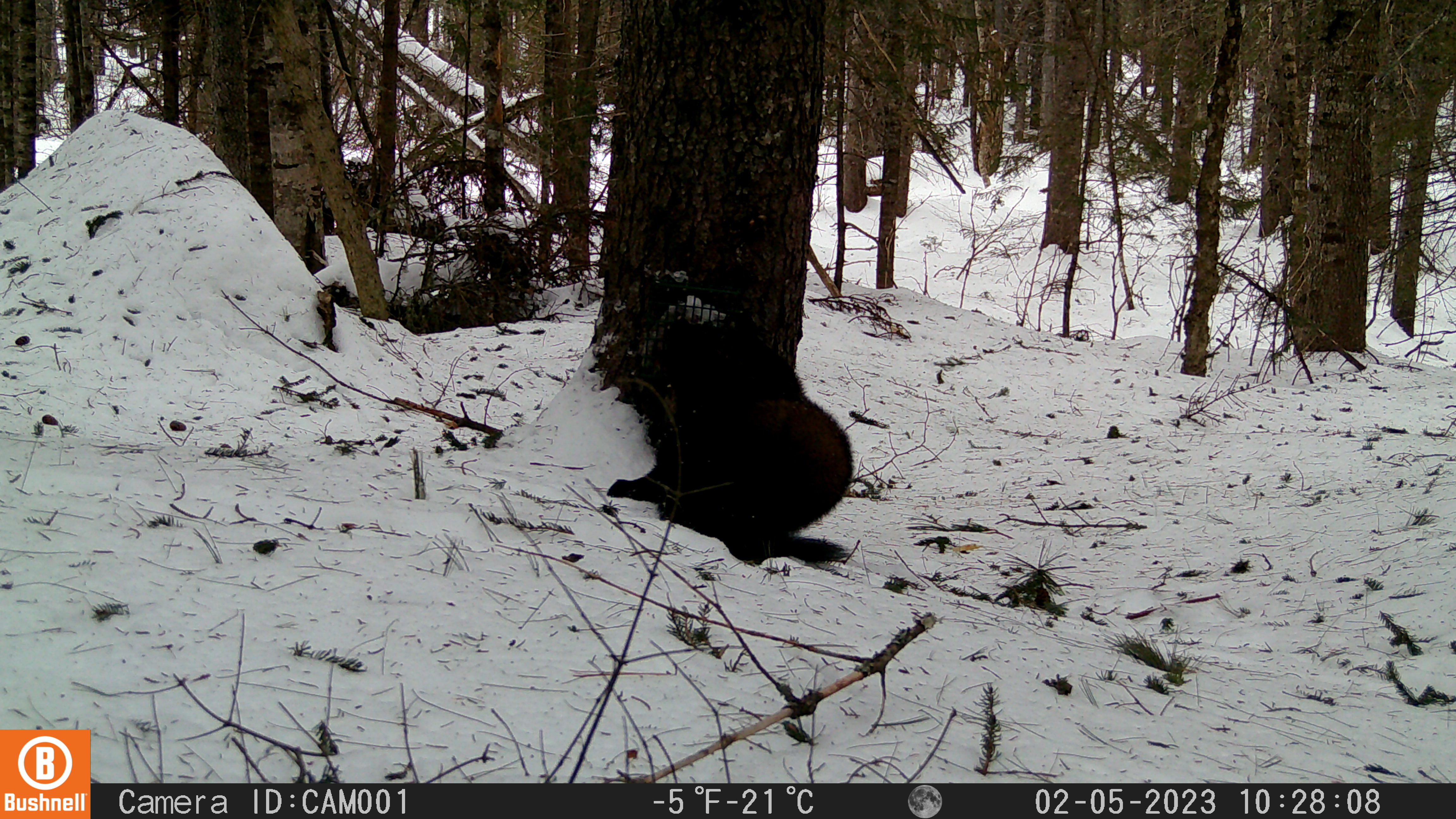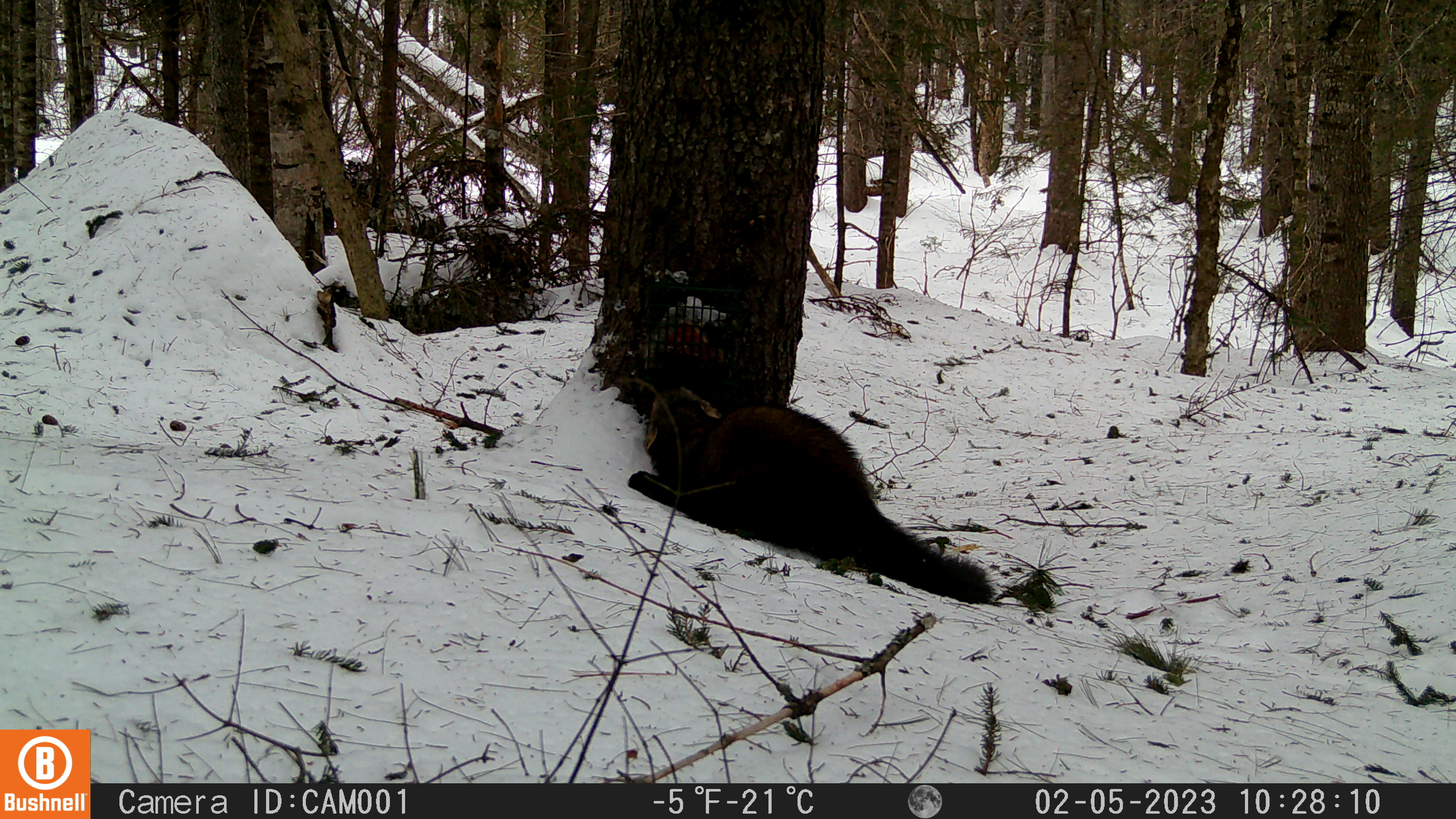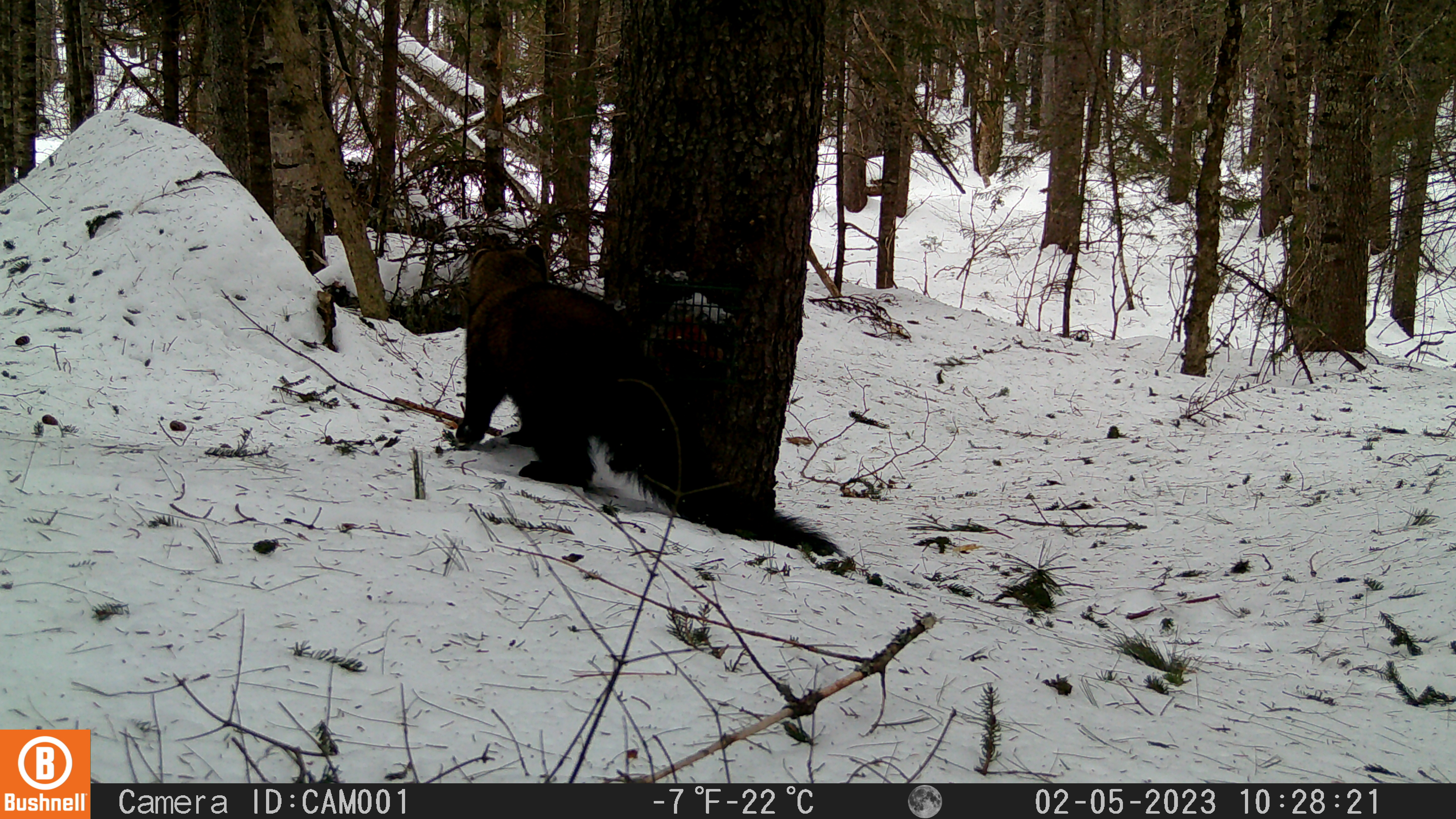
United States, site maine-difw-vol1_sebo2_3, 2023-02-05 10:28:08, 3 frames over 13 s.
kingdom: Animalia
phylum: Chordata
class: Mammalia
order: Carnivora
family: Mustelidae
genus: Pekania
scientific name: Pekania pennanti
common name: fisher